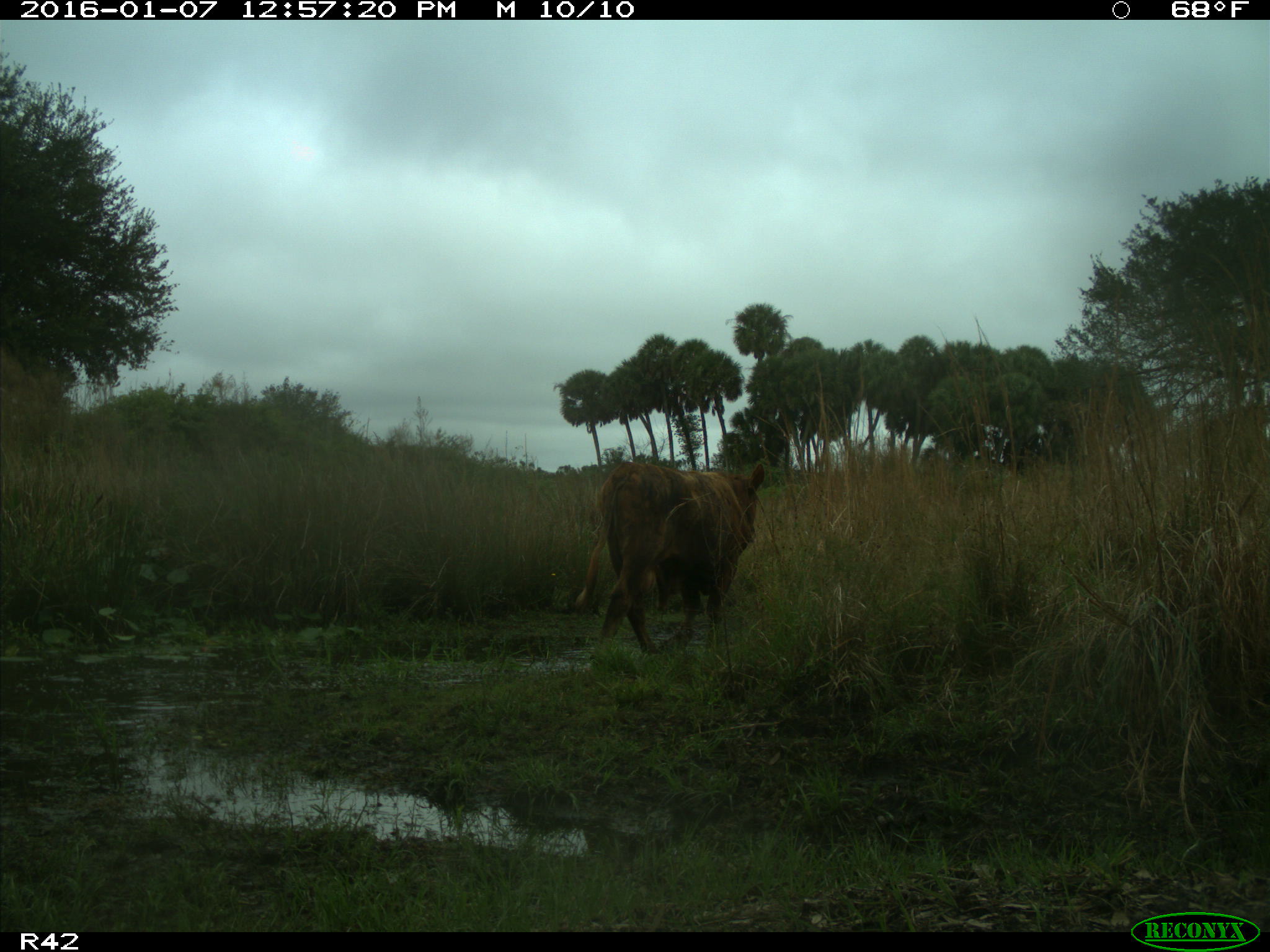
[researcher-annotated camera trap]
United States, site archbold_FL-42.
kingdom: Animalia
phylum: Chordata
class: Mammalia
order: Artiodactyla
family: Bovidae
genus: Bos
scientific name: Bos taurus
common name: domestic cow